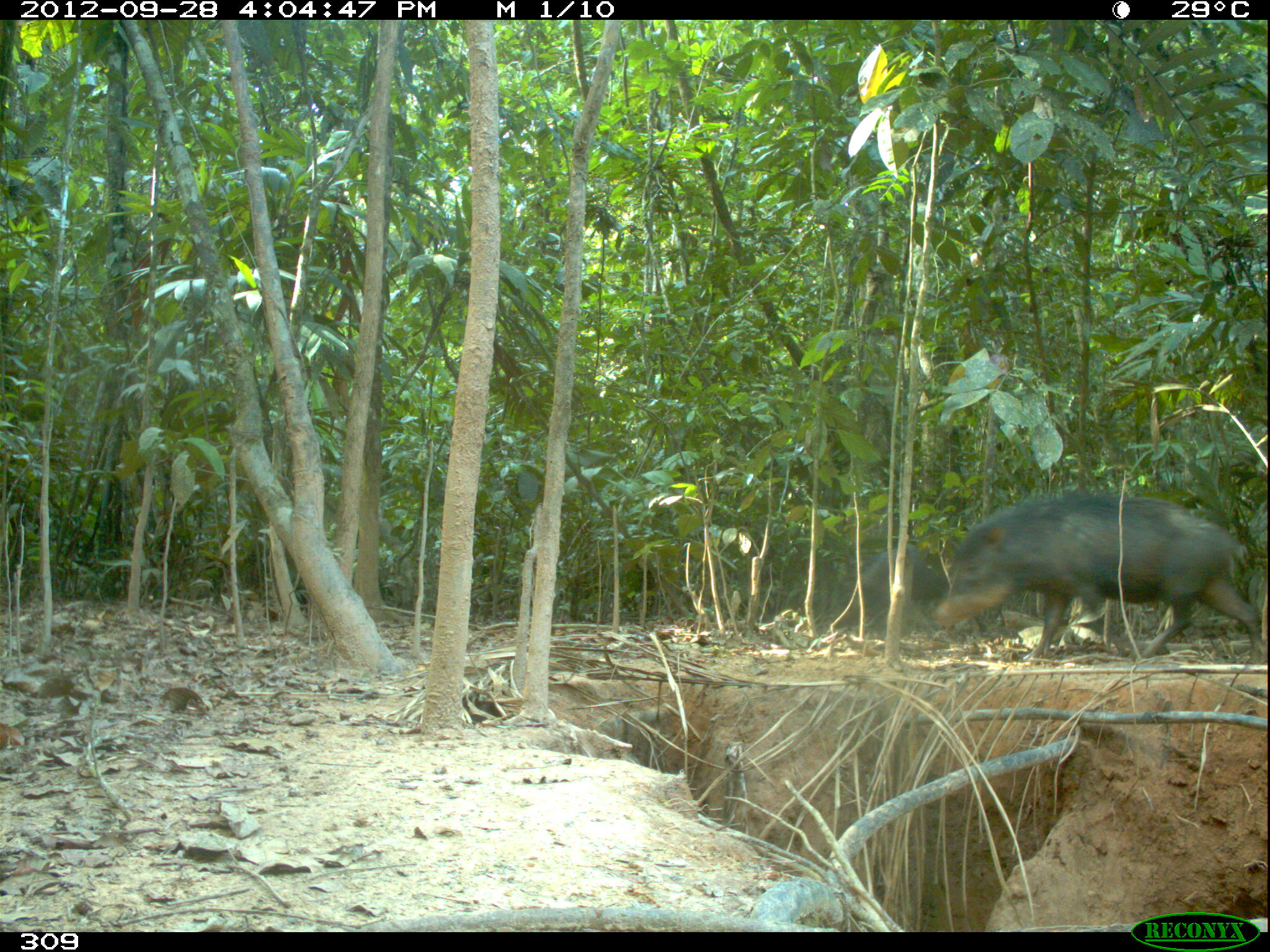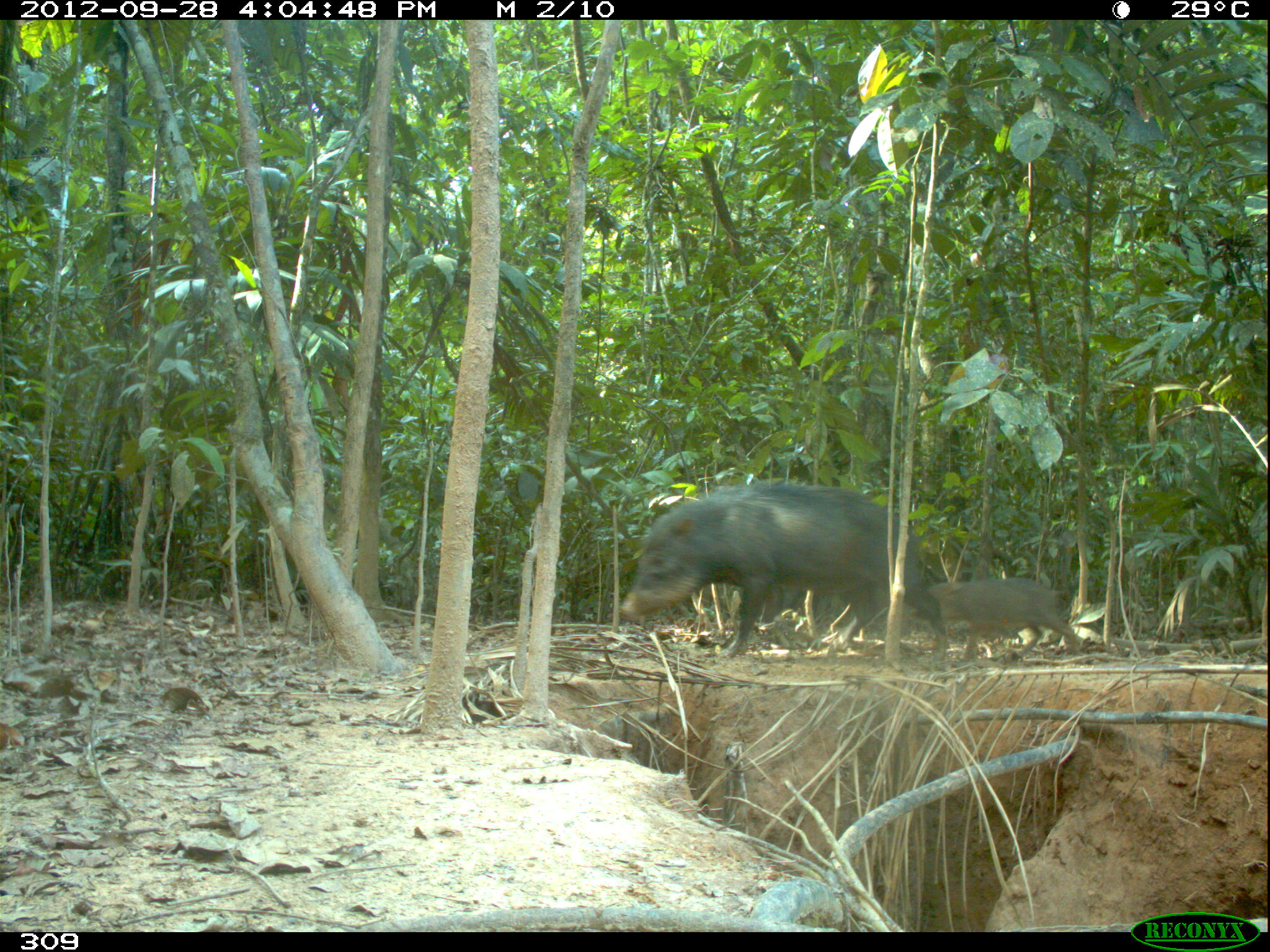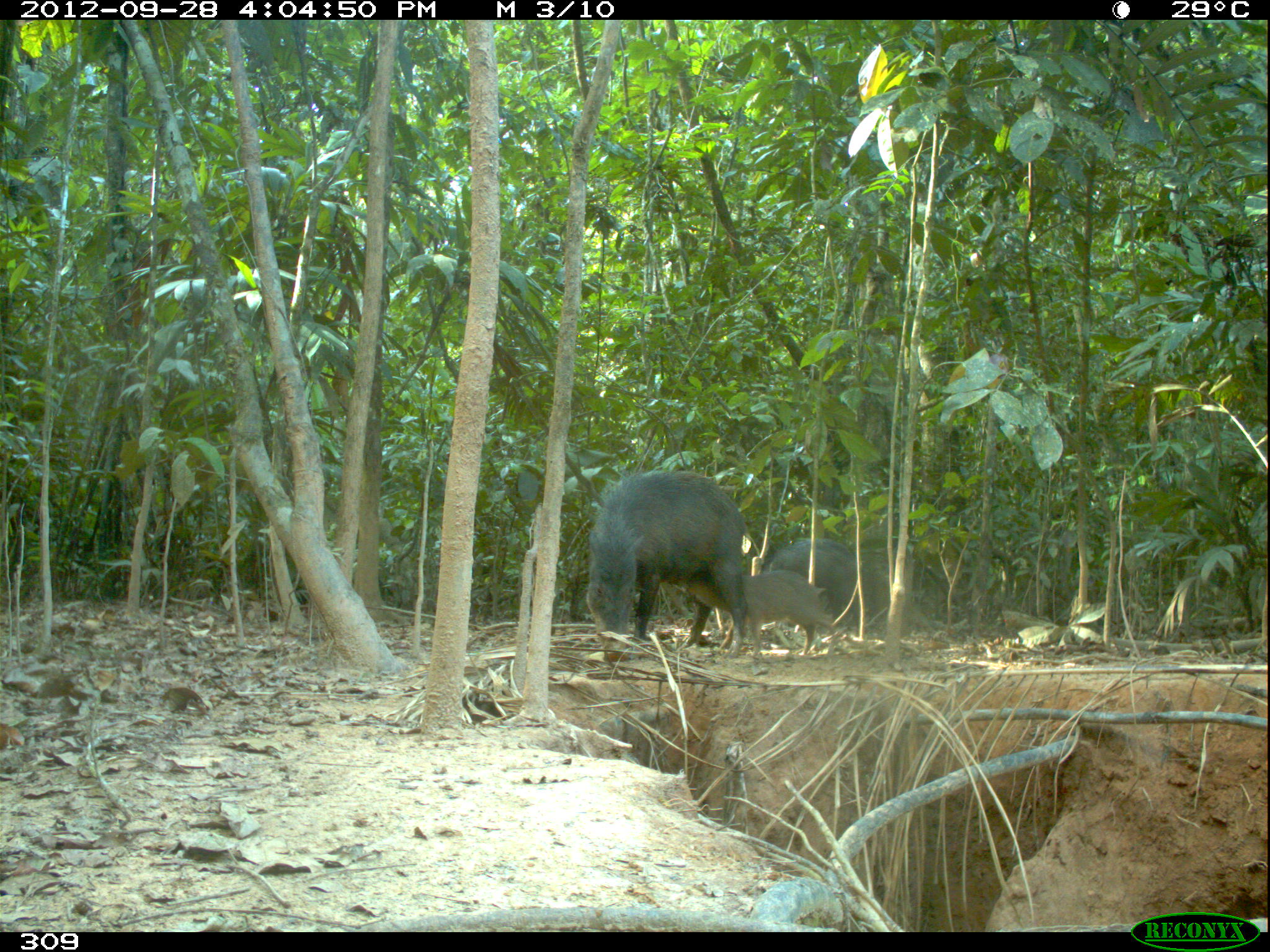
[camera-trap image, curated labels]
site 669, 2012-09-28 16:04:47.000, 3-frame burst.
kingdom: Animalia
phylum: Chordata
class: Mammalia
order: Artiodactyla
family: Tayassuidae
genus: Tayassu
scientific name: Tayassu pecari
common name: white-lipped peccary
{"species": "Tayassu pecari (white-lipped peccary)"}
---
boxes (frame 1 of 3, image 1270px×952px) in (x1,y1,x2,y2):
tayassu pecari: (932,491,1266,664); (824,543,992,636)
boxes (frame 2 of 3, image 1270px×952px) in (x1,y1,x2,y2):
tayassu pecari: (619,481,946,660); (905,576,1078,660)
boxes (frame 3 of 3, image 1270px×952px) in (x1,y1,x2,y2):
tayassu pecari: (586,470,747,661); (675,569,836,659); (768,538,859,635)